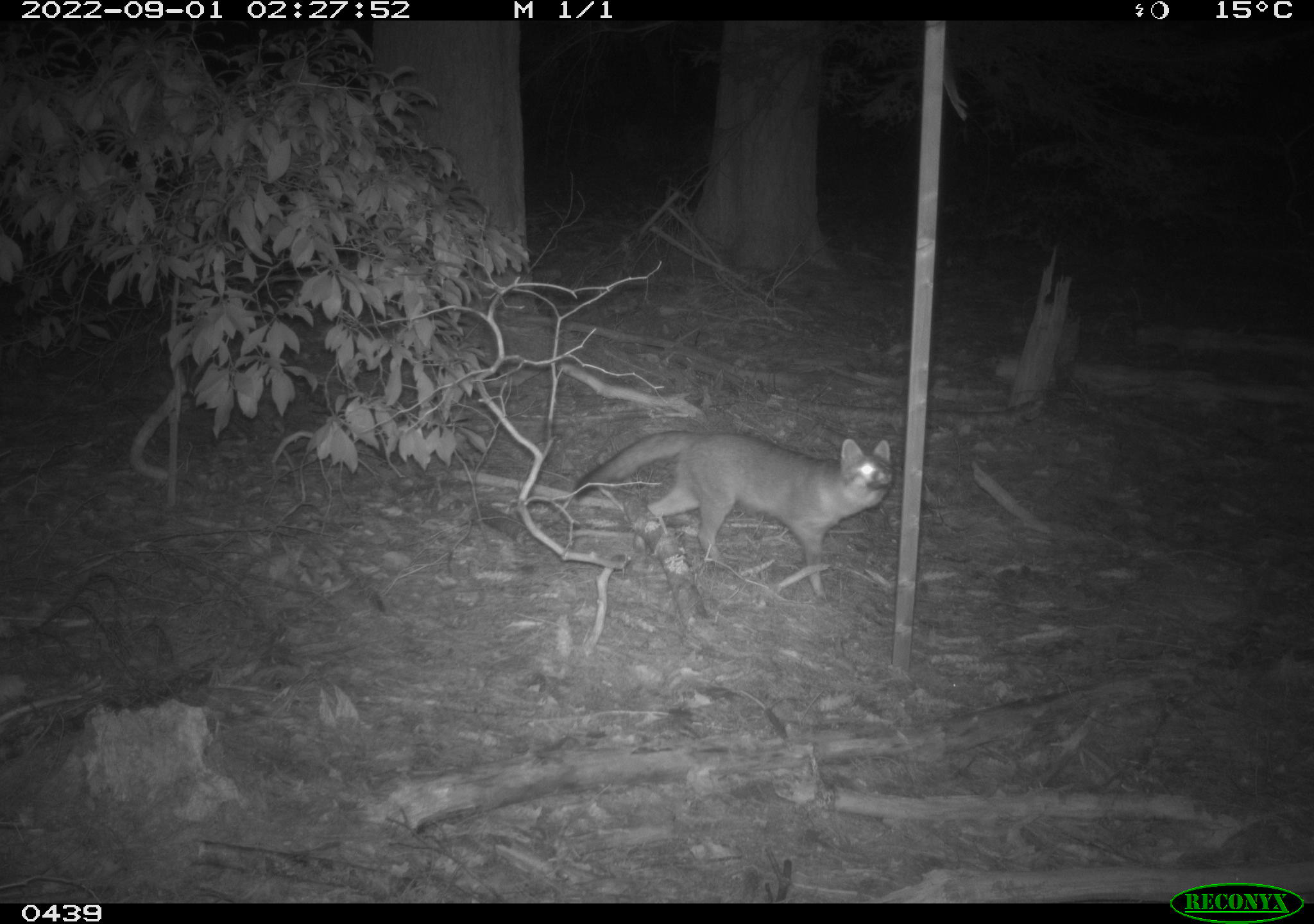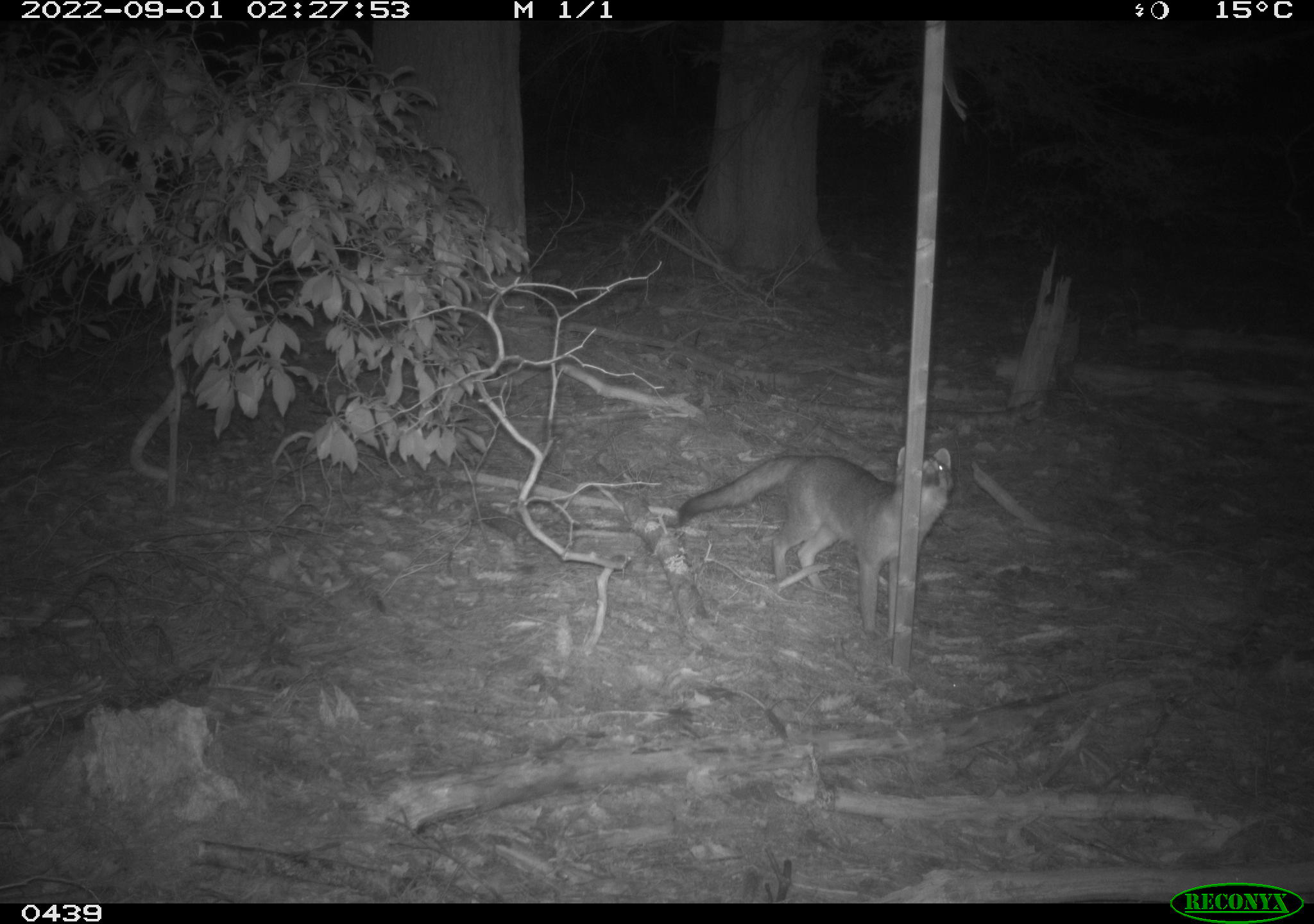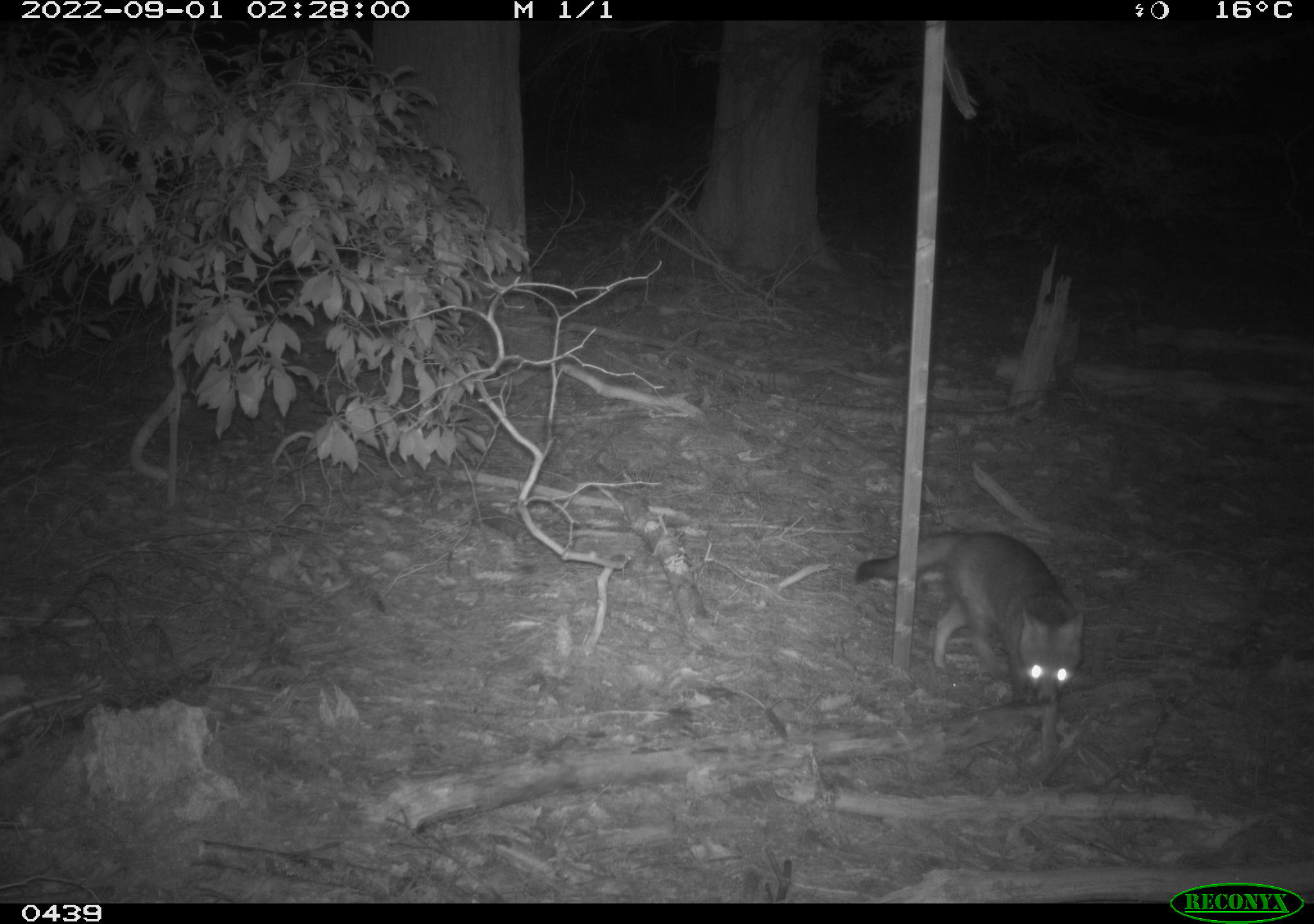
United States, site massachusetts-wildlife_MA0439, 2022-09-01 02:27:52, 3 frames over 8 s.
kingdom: Animalia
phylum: Chordata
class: Mammalia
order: Carnivora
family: Canidae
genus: Urocyon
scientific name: Urocyon cinereoargenteus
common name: gray fox